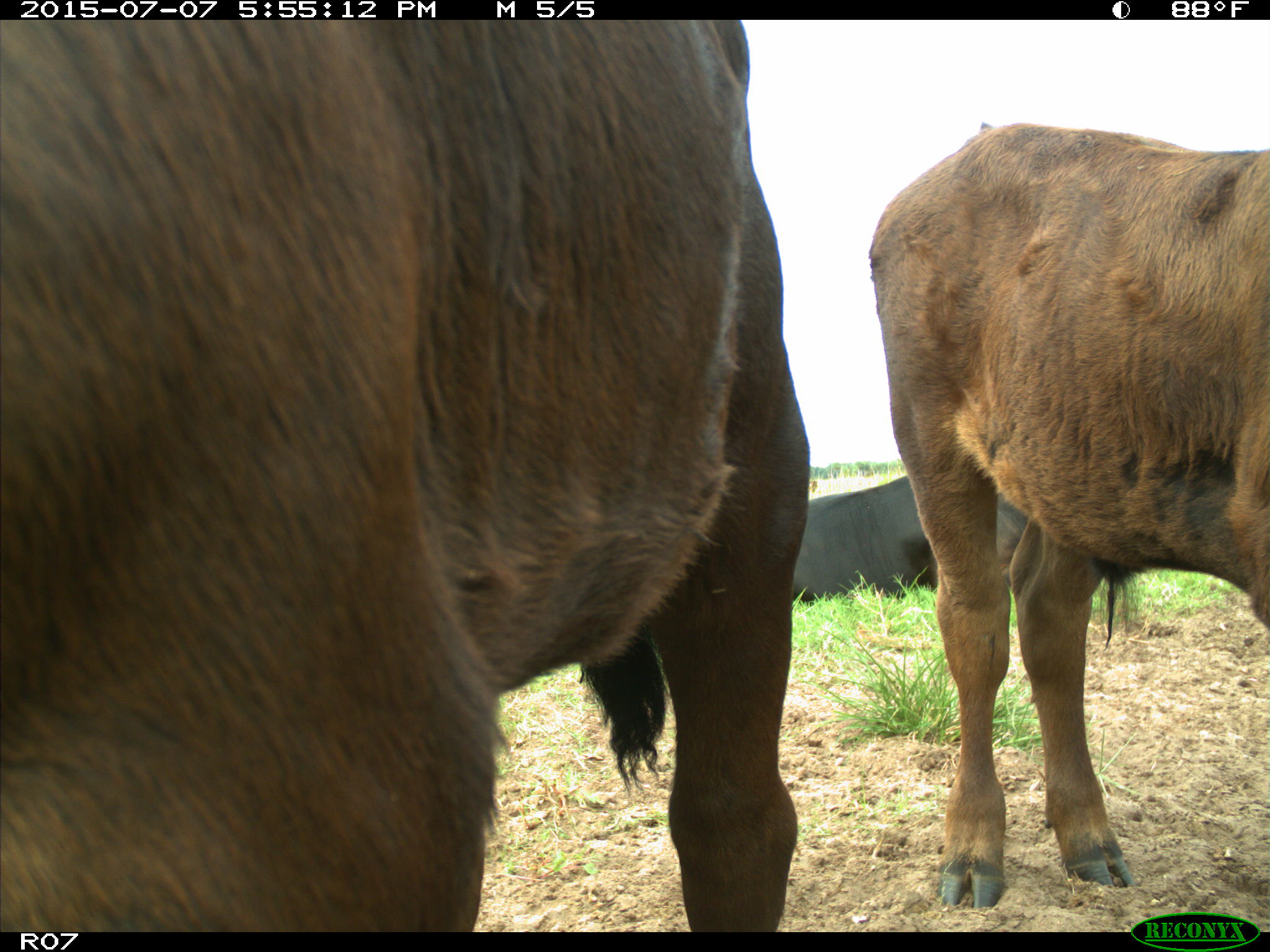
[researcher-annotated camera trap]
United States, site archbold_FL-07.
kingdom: Animalia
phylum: Chordata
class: Mammalia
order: Artiodactyla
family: Bovidae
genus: Bos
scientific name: Bos taurus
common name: domestic cow